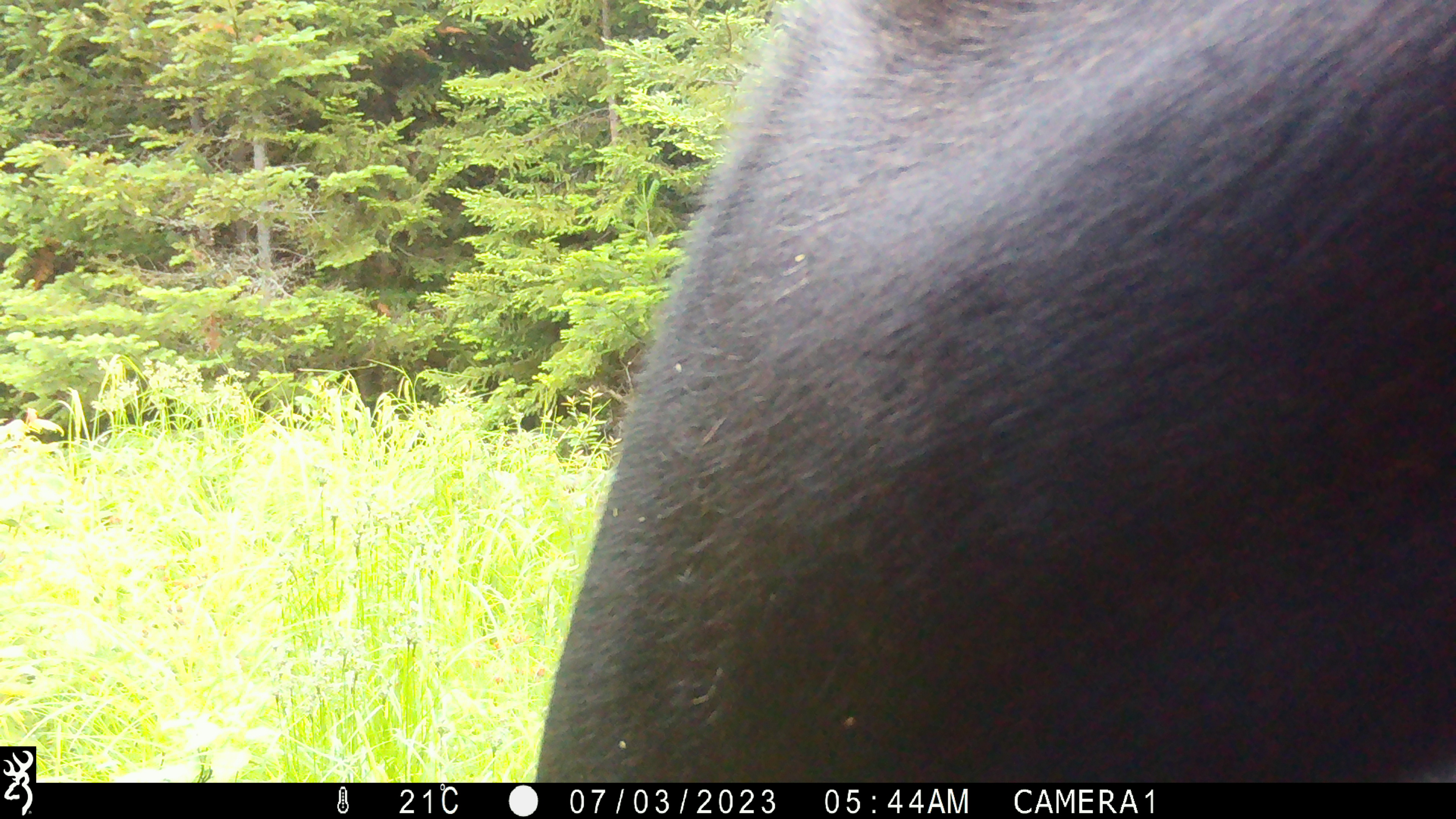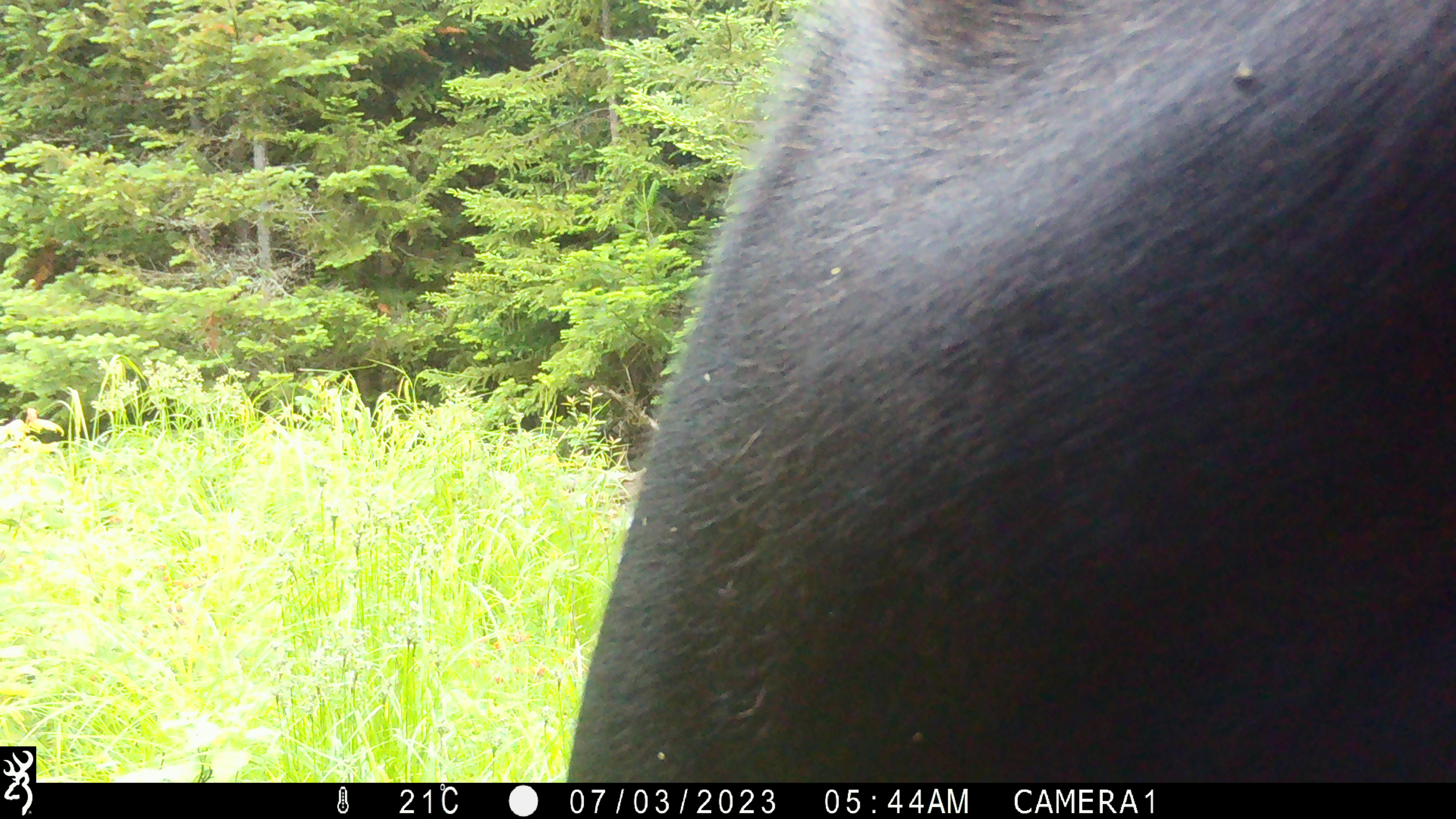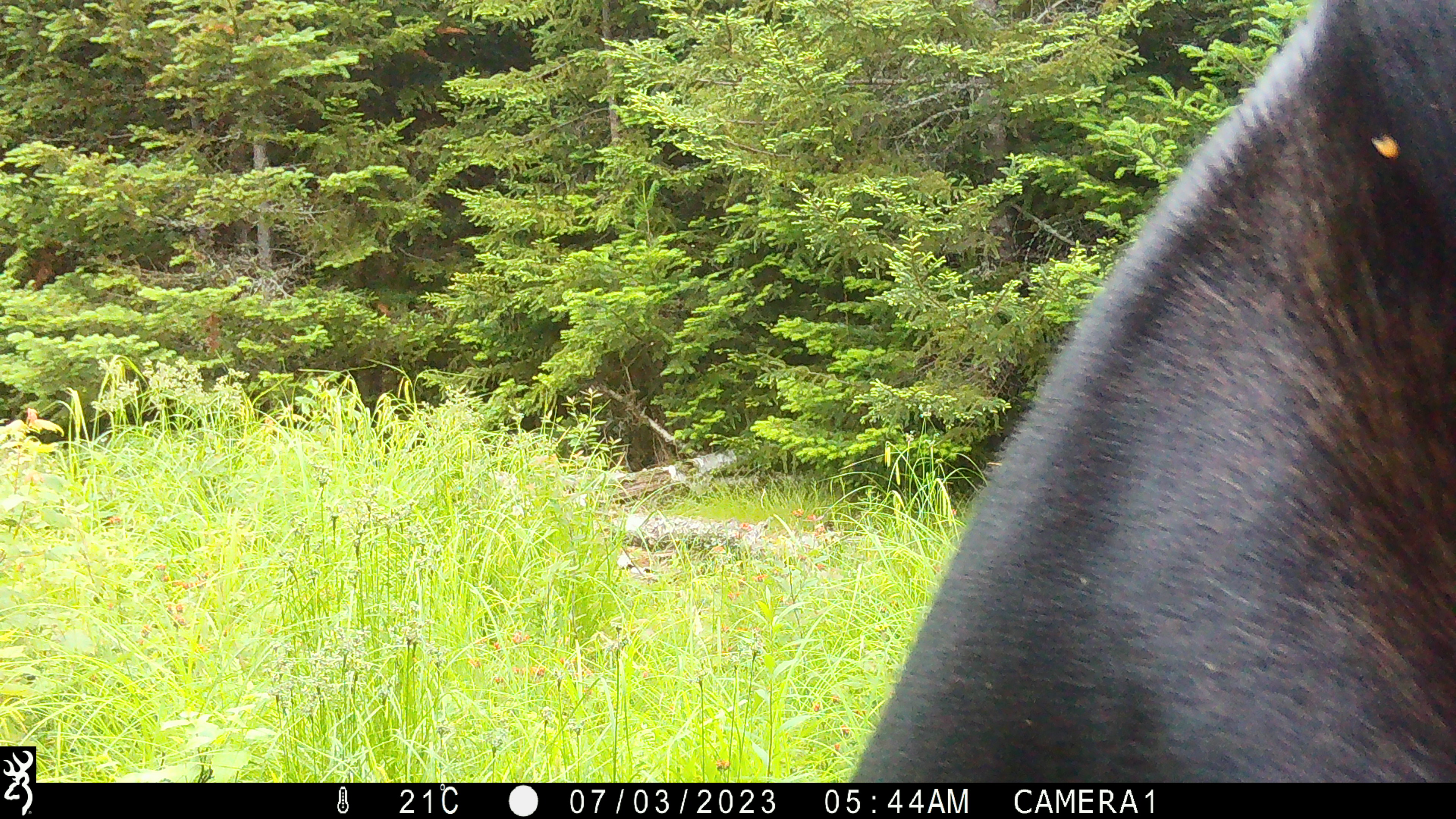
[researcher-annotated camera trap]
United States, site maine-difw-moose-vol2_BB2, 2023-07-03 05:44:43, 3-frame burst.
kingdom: Animalia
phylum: Chordata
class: Mammalia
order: Artiodactyla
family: Cervidae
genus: Alces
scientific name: Alces alces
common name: moose